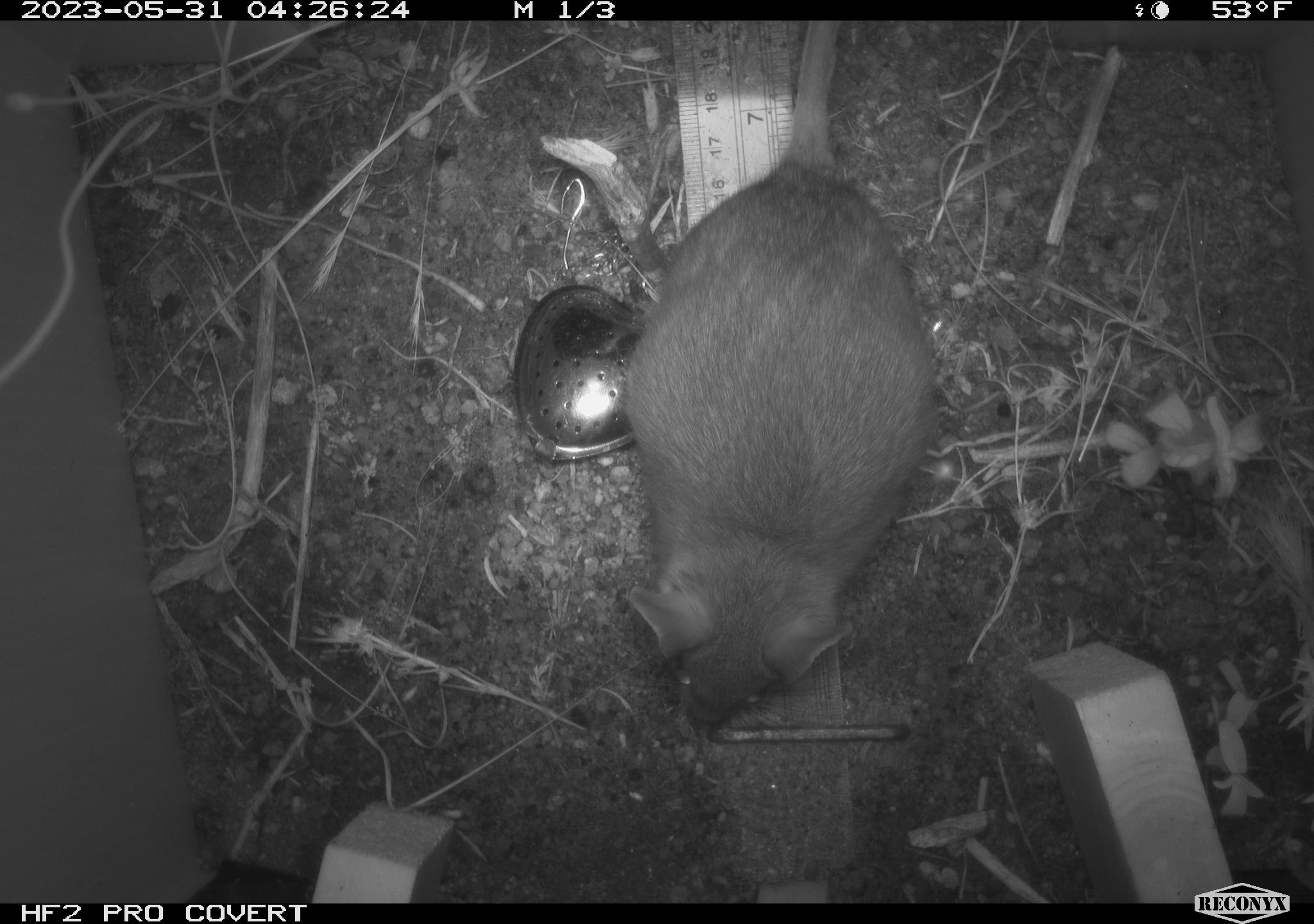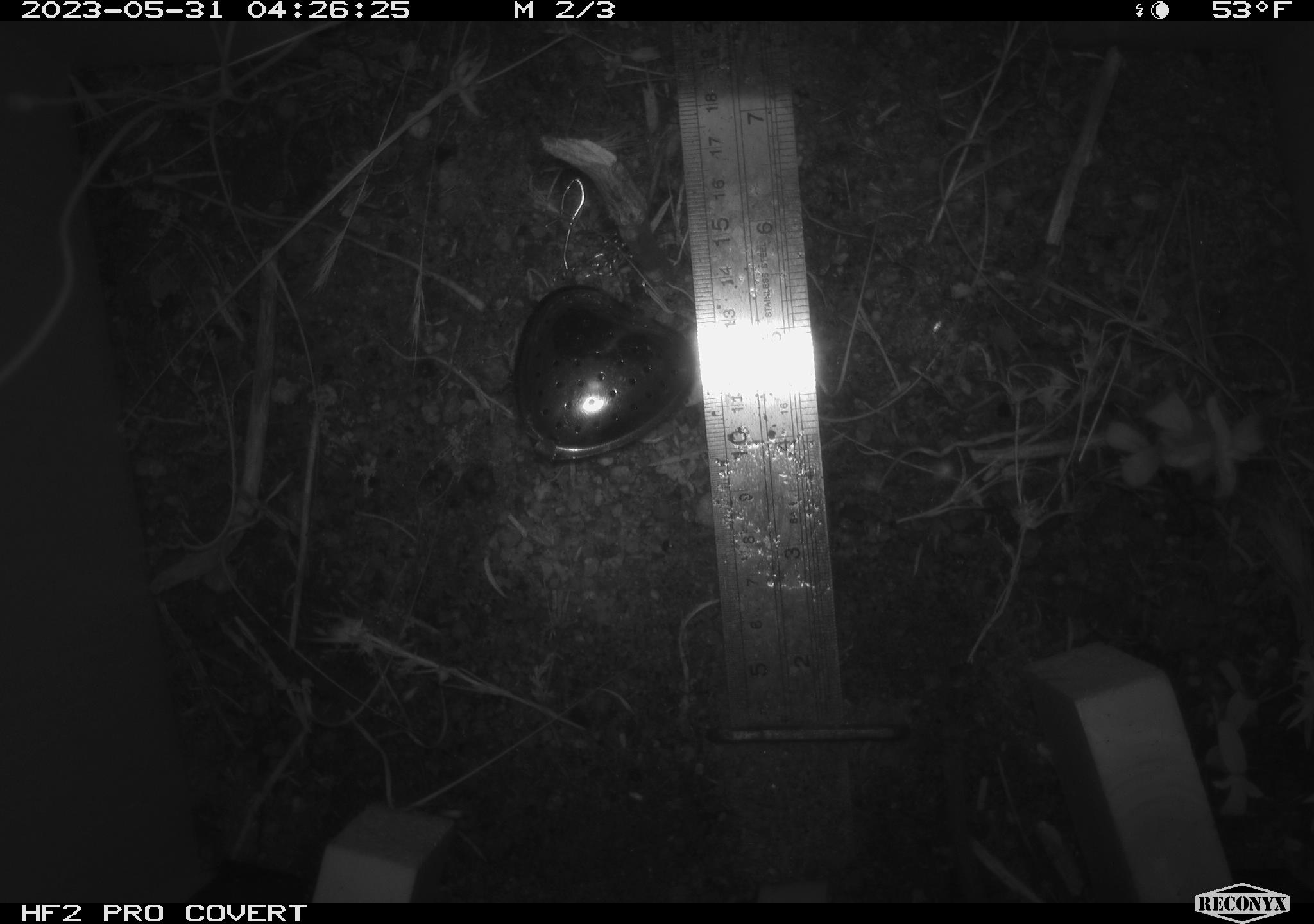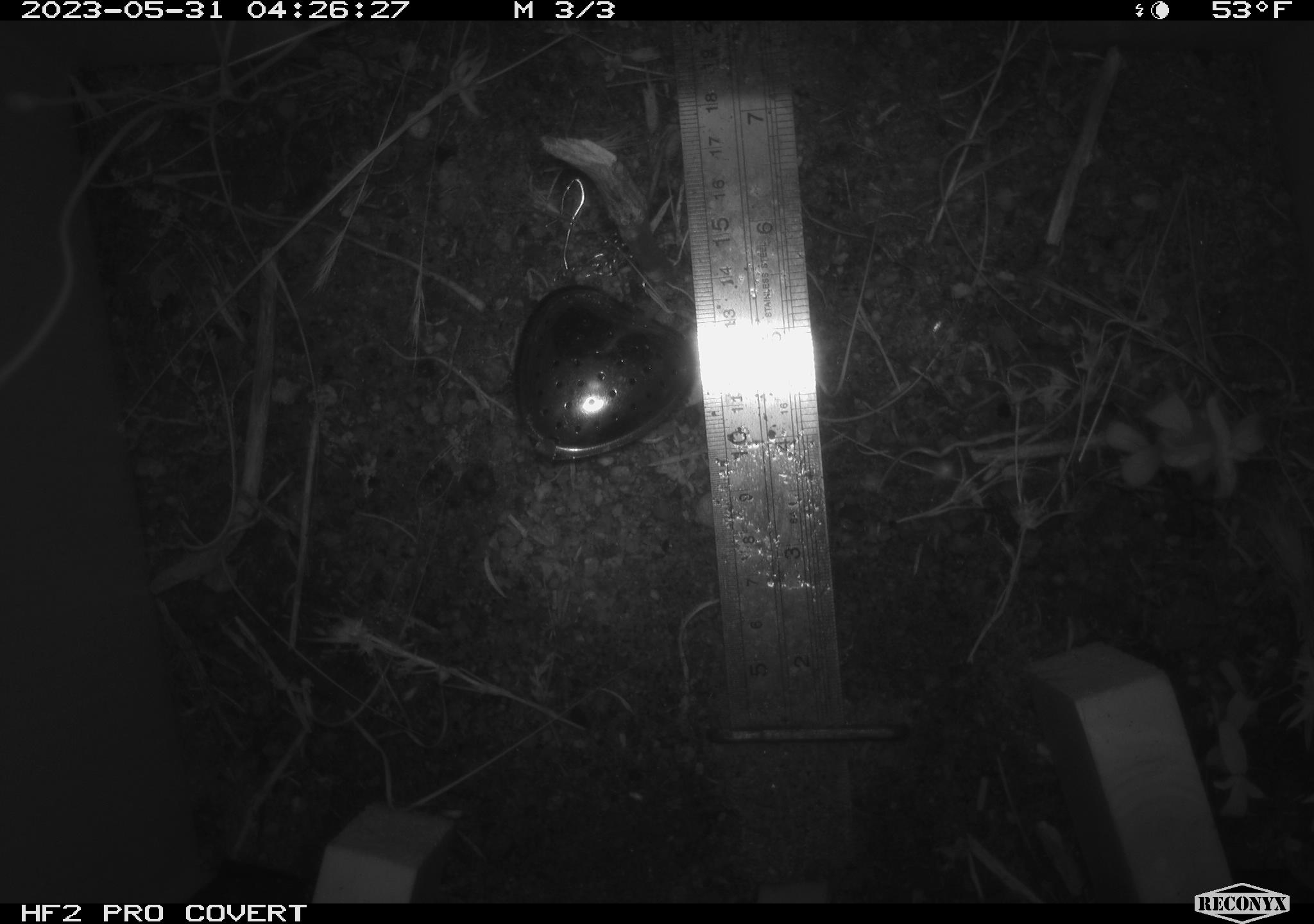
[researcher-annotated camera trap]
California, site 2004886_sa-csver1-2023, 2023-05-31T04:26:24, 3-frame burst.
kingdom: Animalia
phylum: Chordata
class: Mammalia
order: Rodentia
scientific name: Rodentia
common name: mouse species